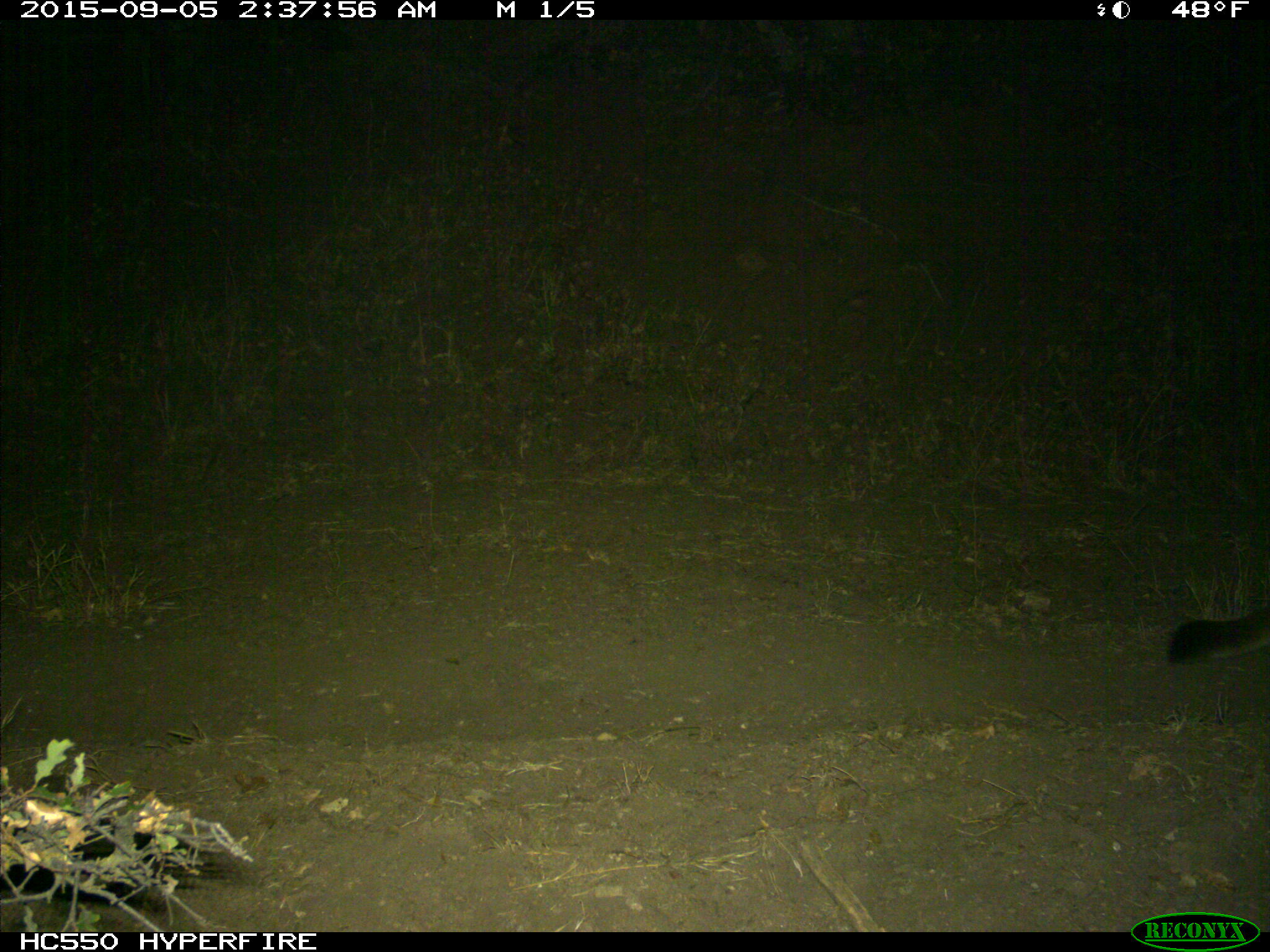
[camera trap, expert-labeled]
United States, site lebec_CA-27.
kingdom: Animalia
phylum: Chordata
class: Mammalia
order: Carnivora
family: Felidae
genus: Puma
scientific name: Puma concolor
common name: mountain lion